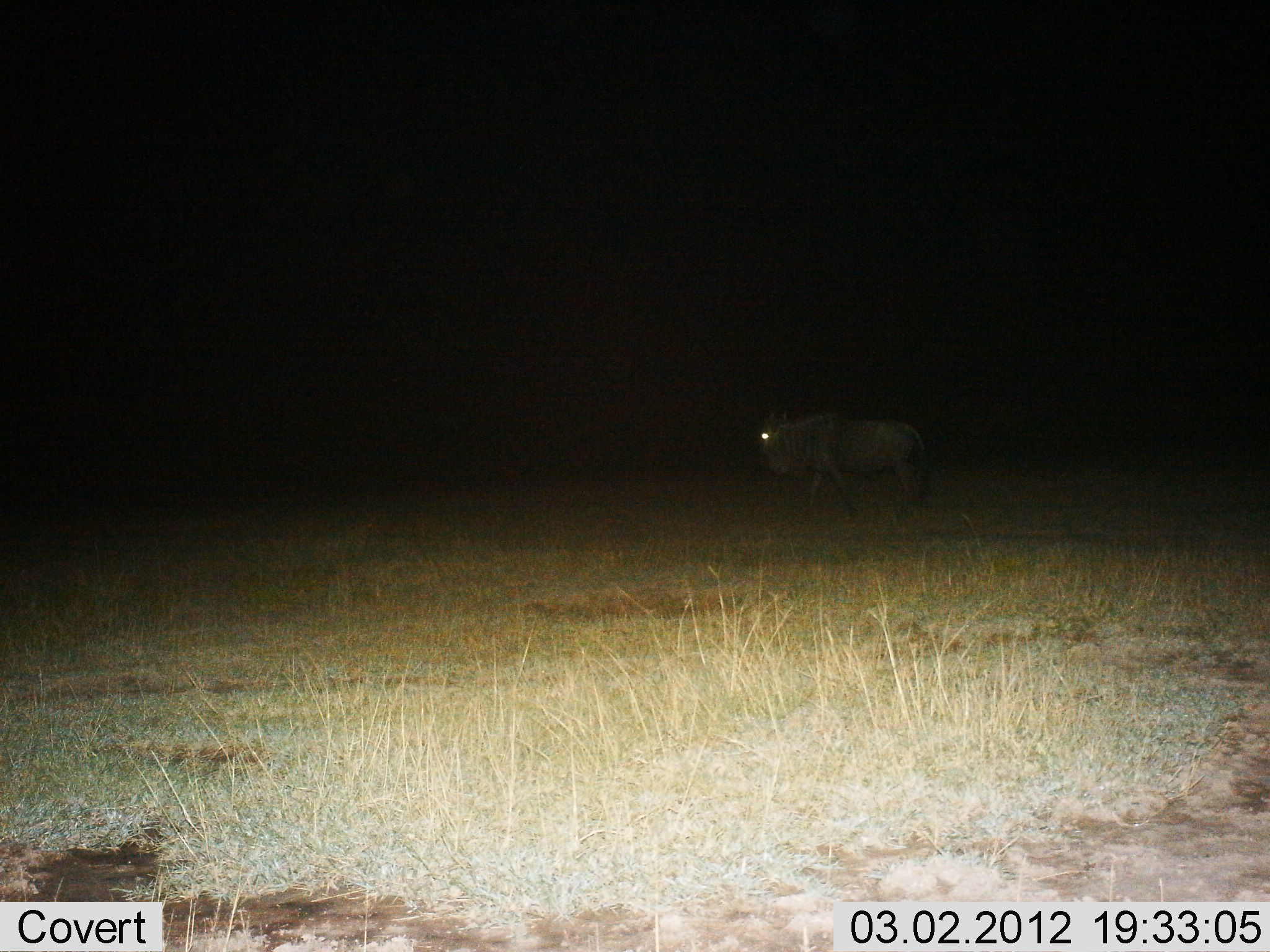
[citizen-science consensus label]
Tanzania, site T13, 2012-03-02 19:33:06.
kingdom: Animalia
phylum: Chordata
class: Mammalia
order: Artiodactyla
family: Bovidae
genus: Connochaetes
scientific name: Connochaetes taurinus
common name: blue wildebeest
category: wildebeest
Wildebeest (blue wildebeest) (Connochaetes taurinus), count 1. Behavior (volunteer vote fractions): standing 25%, resting 0%, moving 81%, interacting 0%. Young present (vote fraction): 0%. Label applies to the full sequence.